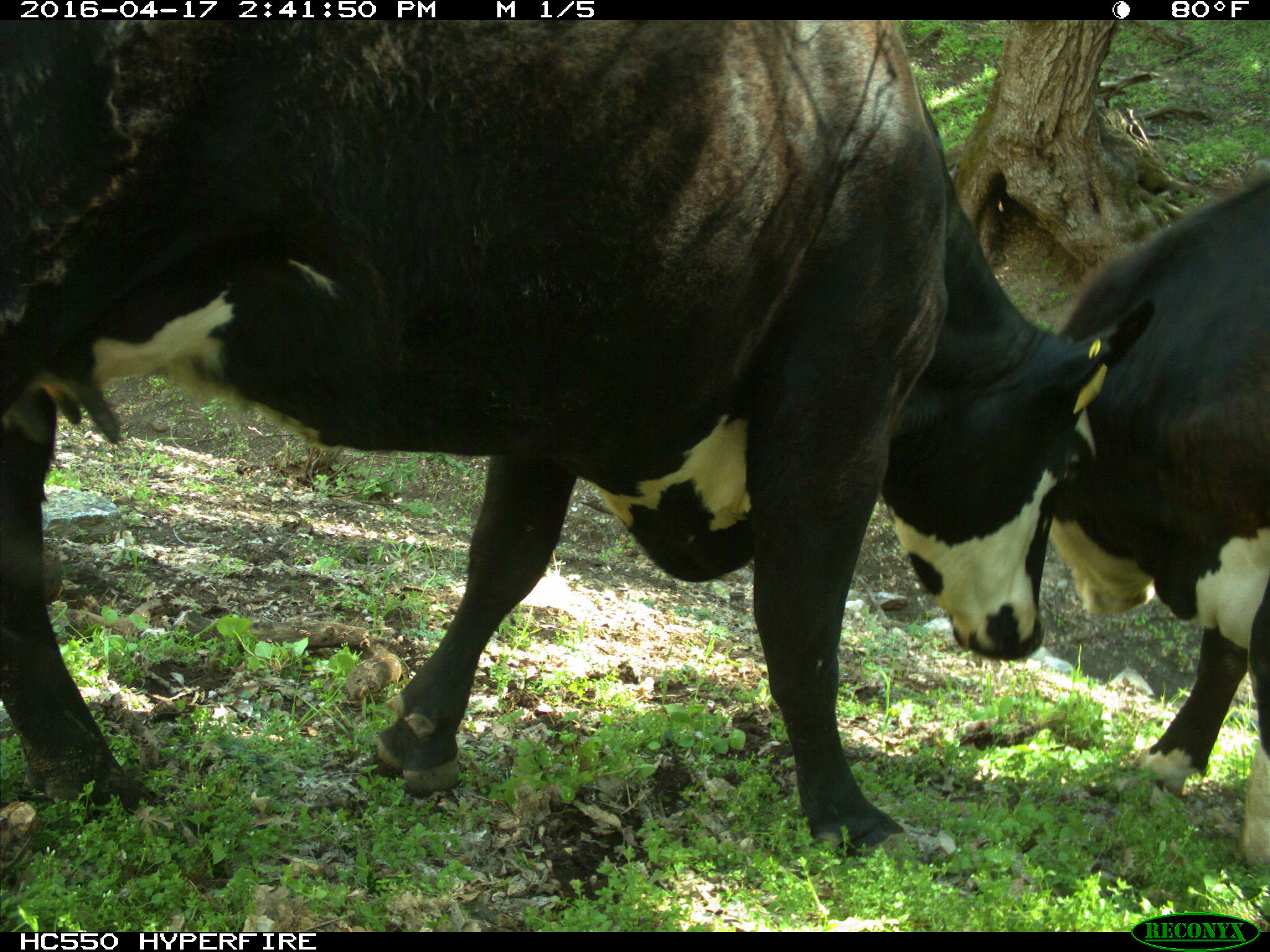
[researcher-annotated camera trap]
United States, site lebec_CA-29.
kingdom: Animalia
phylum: Chordata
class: Mammalia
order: Artiodactyla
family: Bovidae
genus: Bos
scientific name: Bos taurus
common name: domestic cow